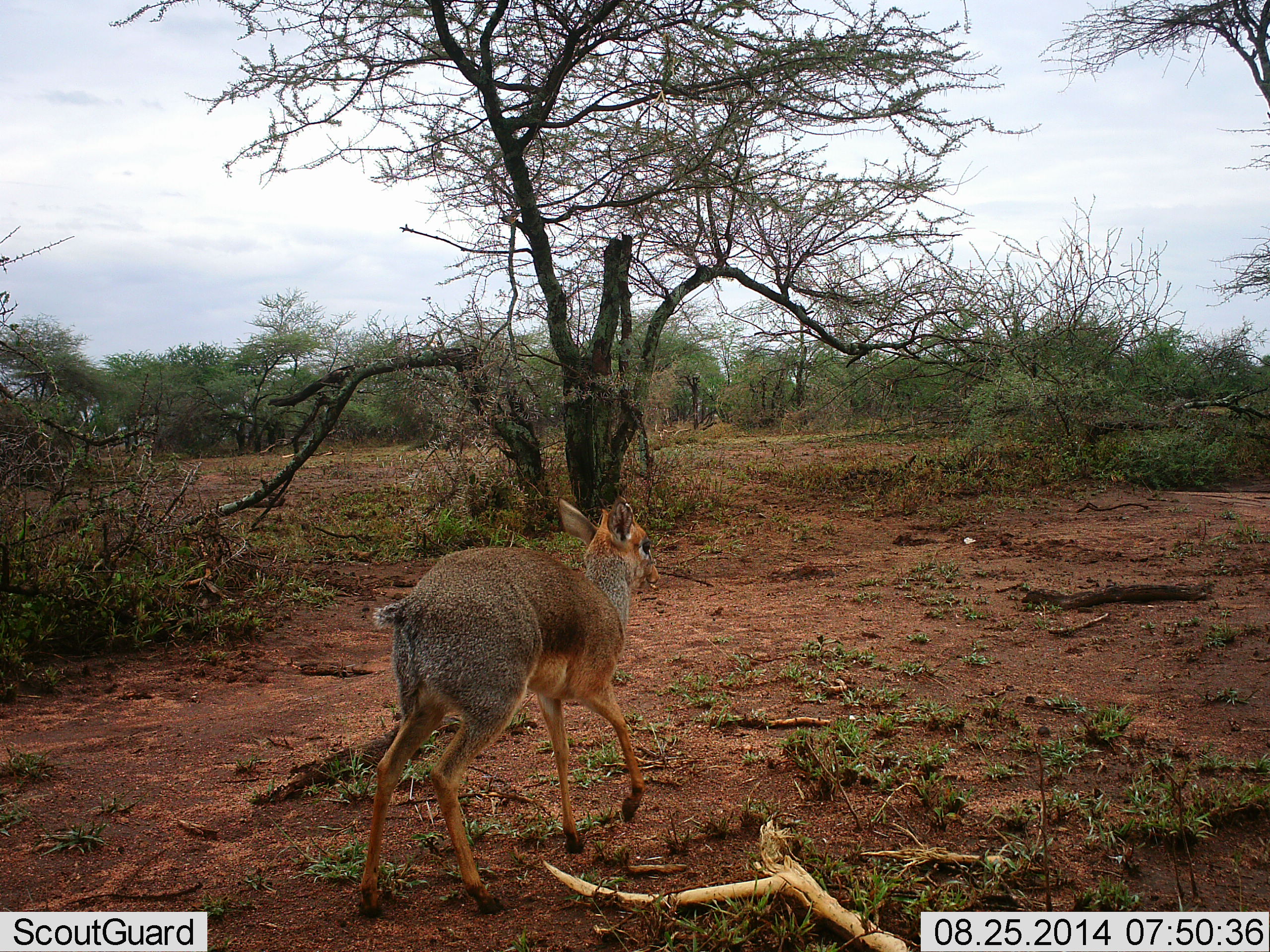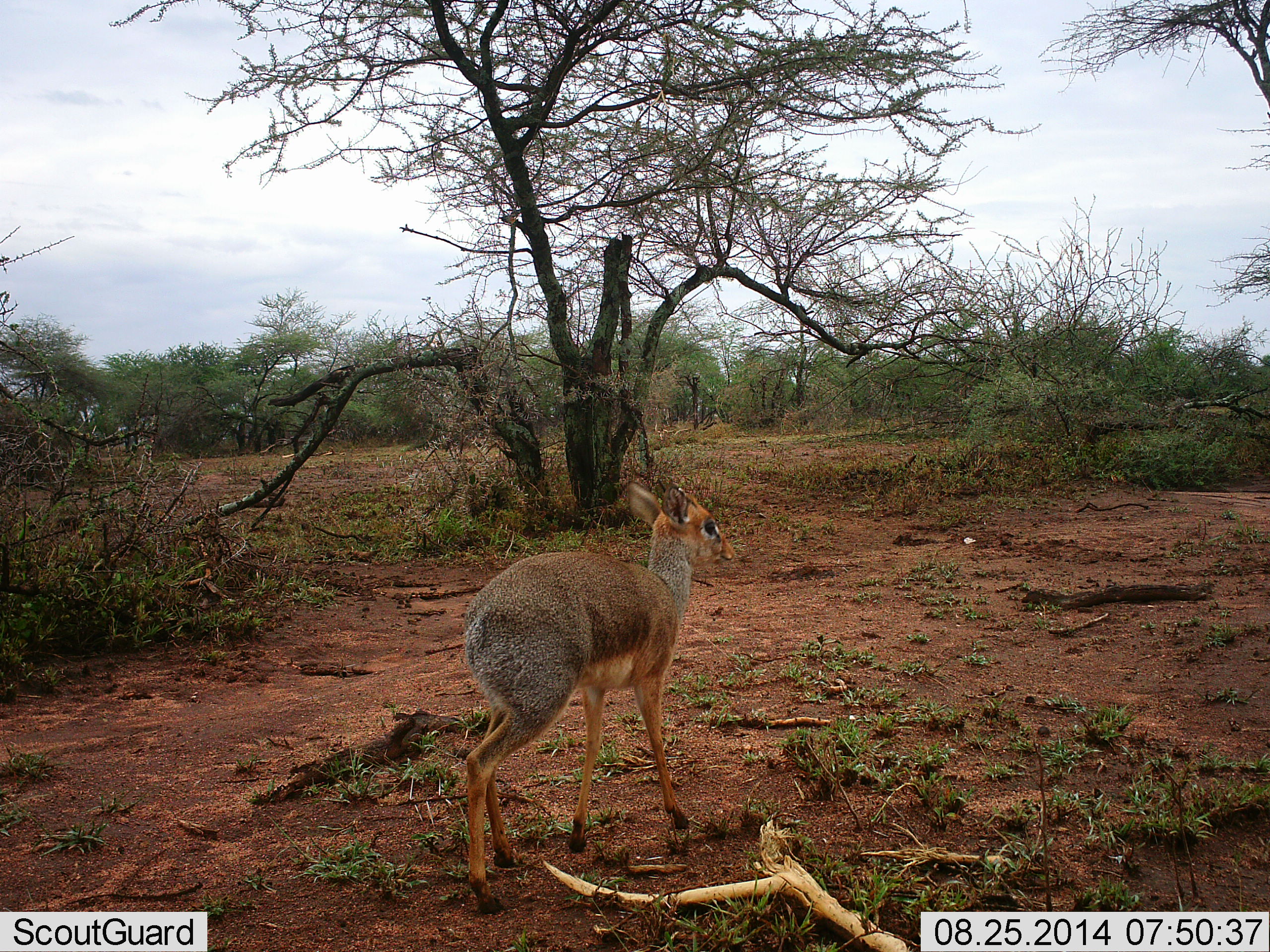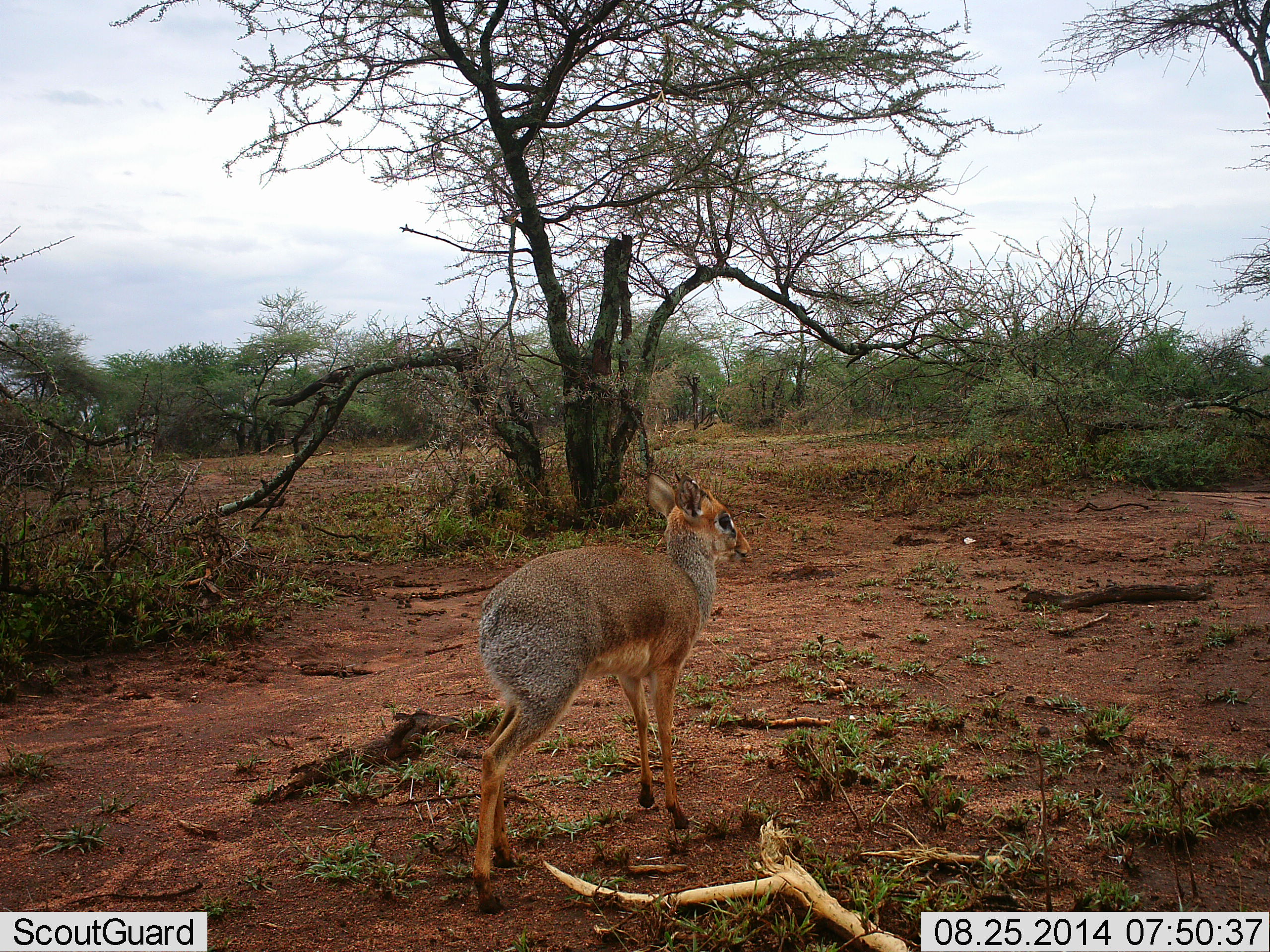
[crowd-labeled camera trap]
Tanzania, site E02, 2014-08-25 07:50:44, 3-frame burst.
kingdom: Animalia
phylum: Chordata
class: Mammalia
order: Artiodactyla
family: Bovidae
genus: Madoqua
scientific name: Madoqua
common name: dikdik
Dikdik (Madoqua), count 1. Behavior (volunteer vote fractions): standing 10%, resting 0%, moving 100%, interacting 0%. Young present (vote fraction): 0%. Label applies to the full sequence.